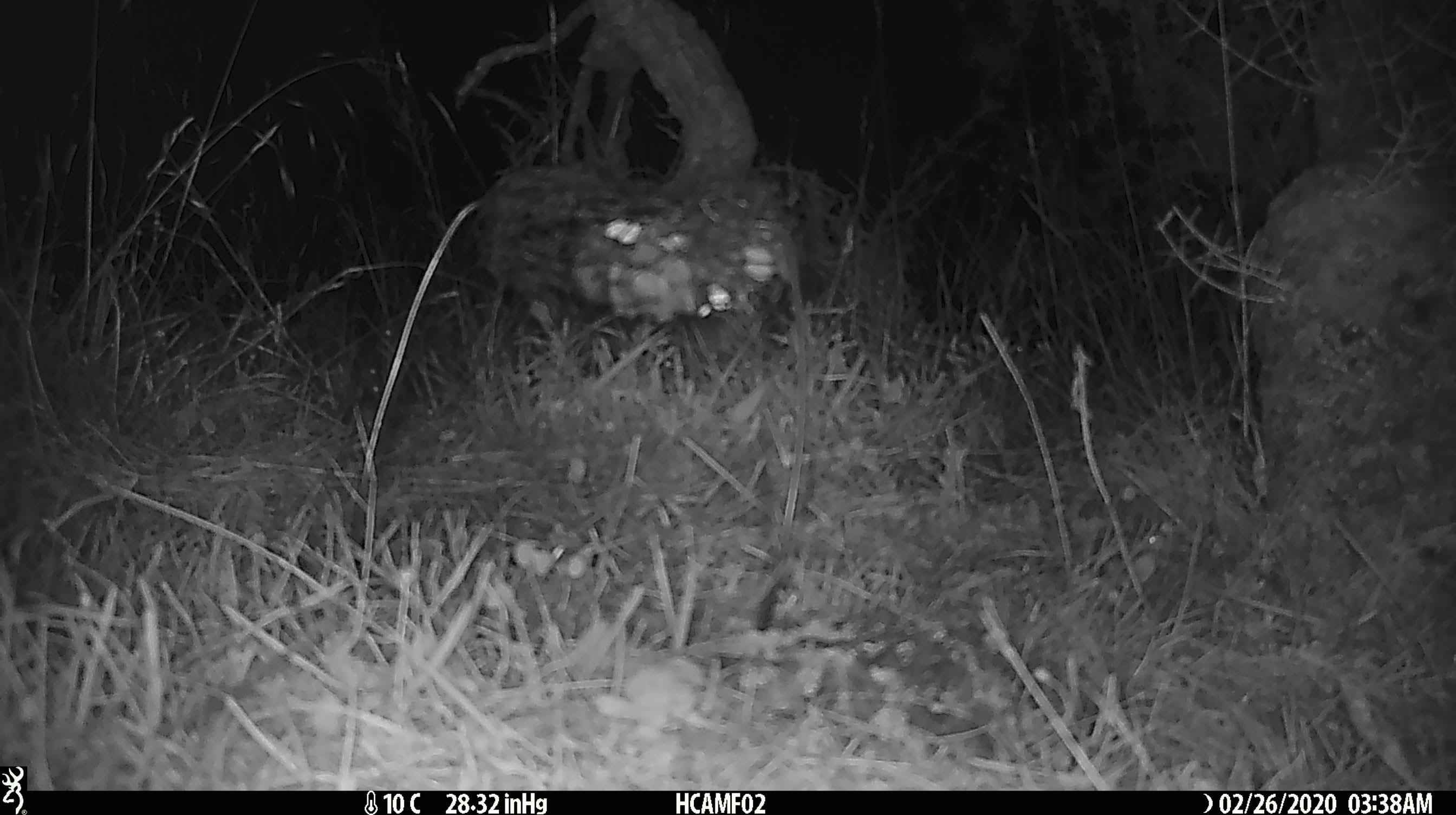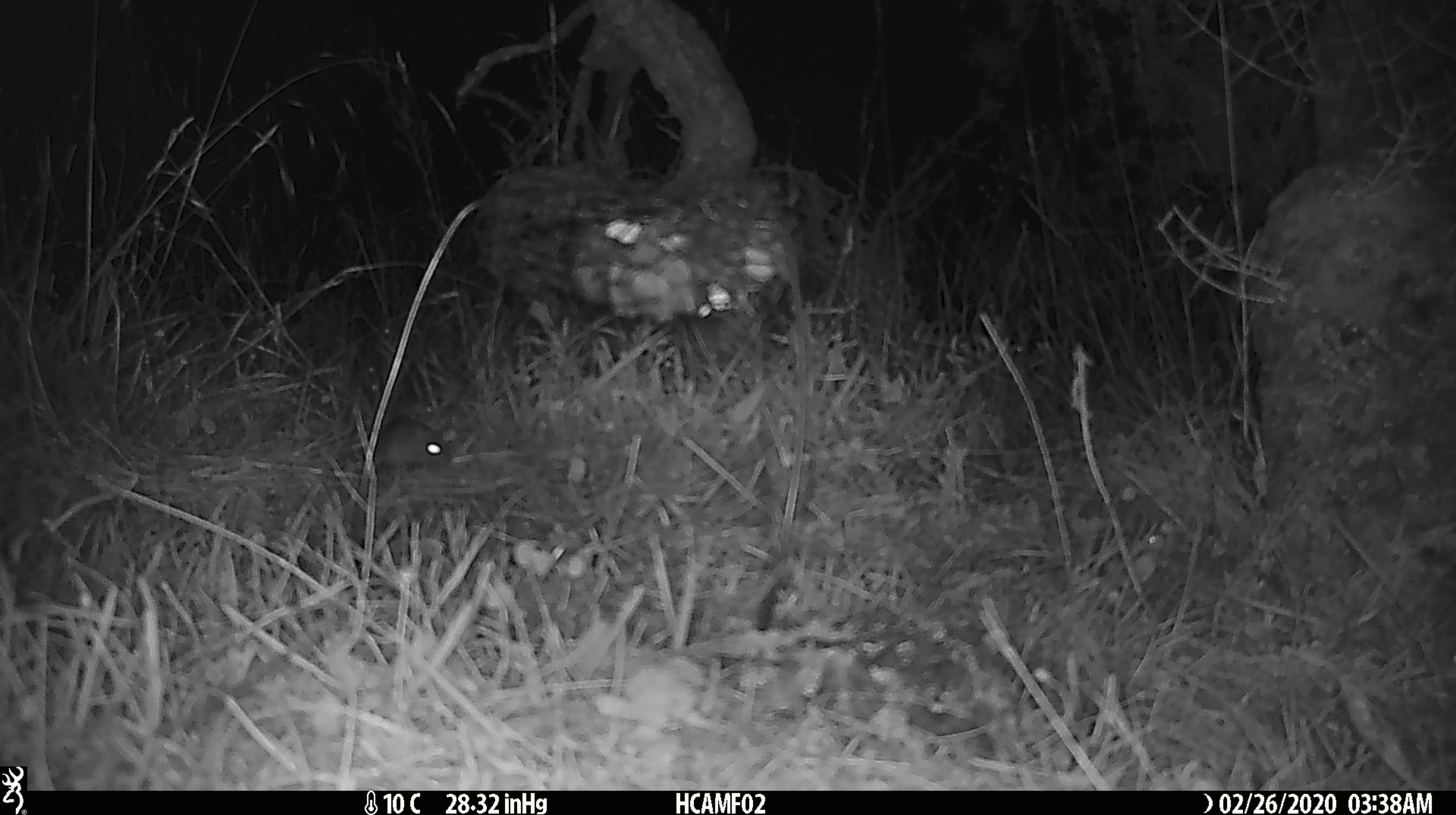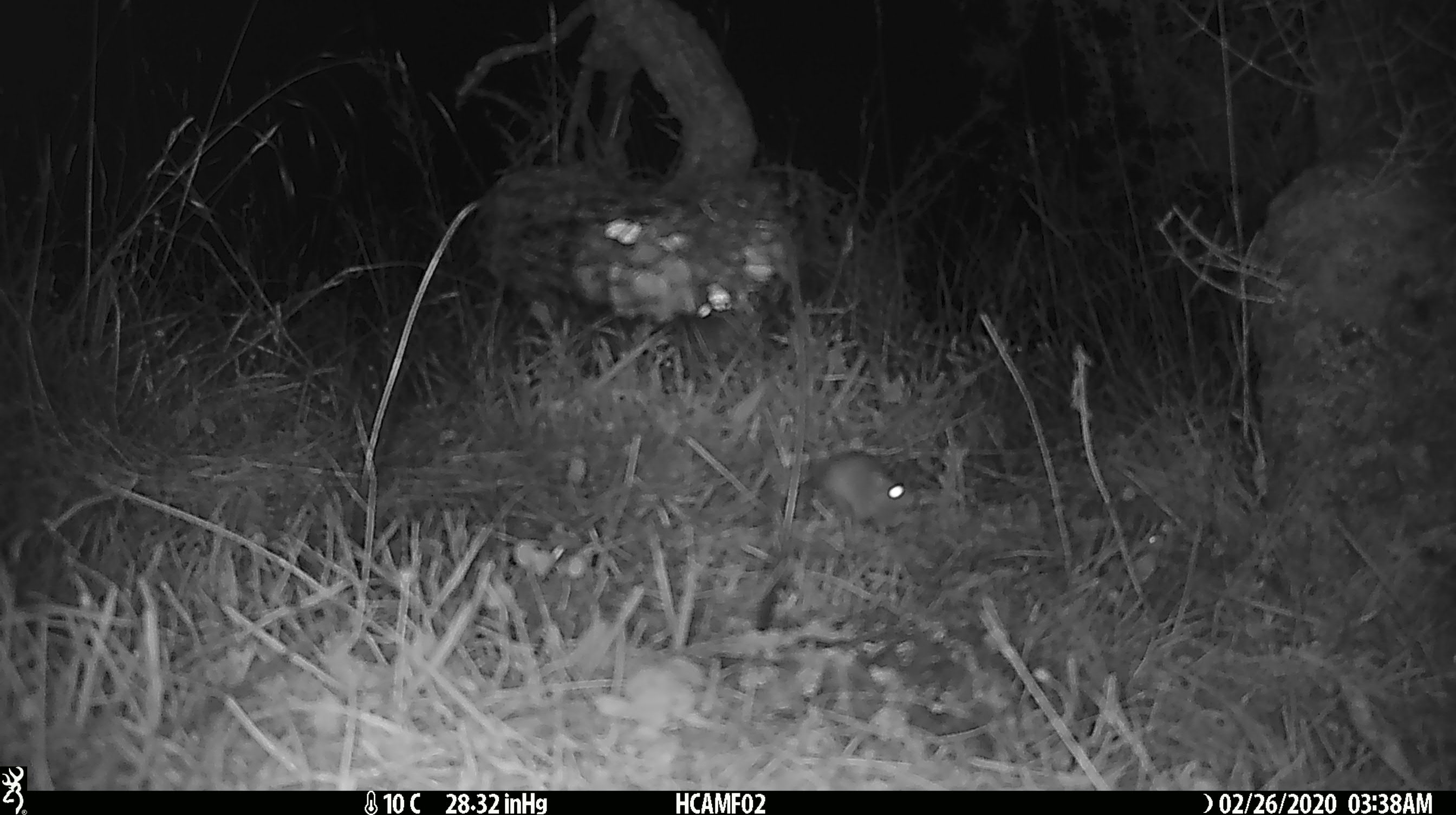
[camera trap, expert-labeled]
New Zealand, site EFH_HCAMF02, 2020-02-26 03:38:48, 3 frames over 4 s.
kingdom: Animalia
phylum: Chordata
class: Mammalia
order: Rodentia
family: Muridae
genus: Mus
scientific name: Mus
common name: mouse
Mouse (Mus).